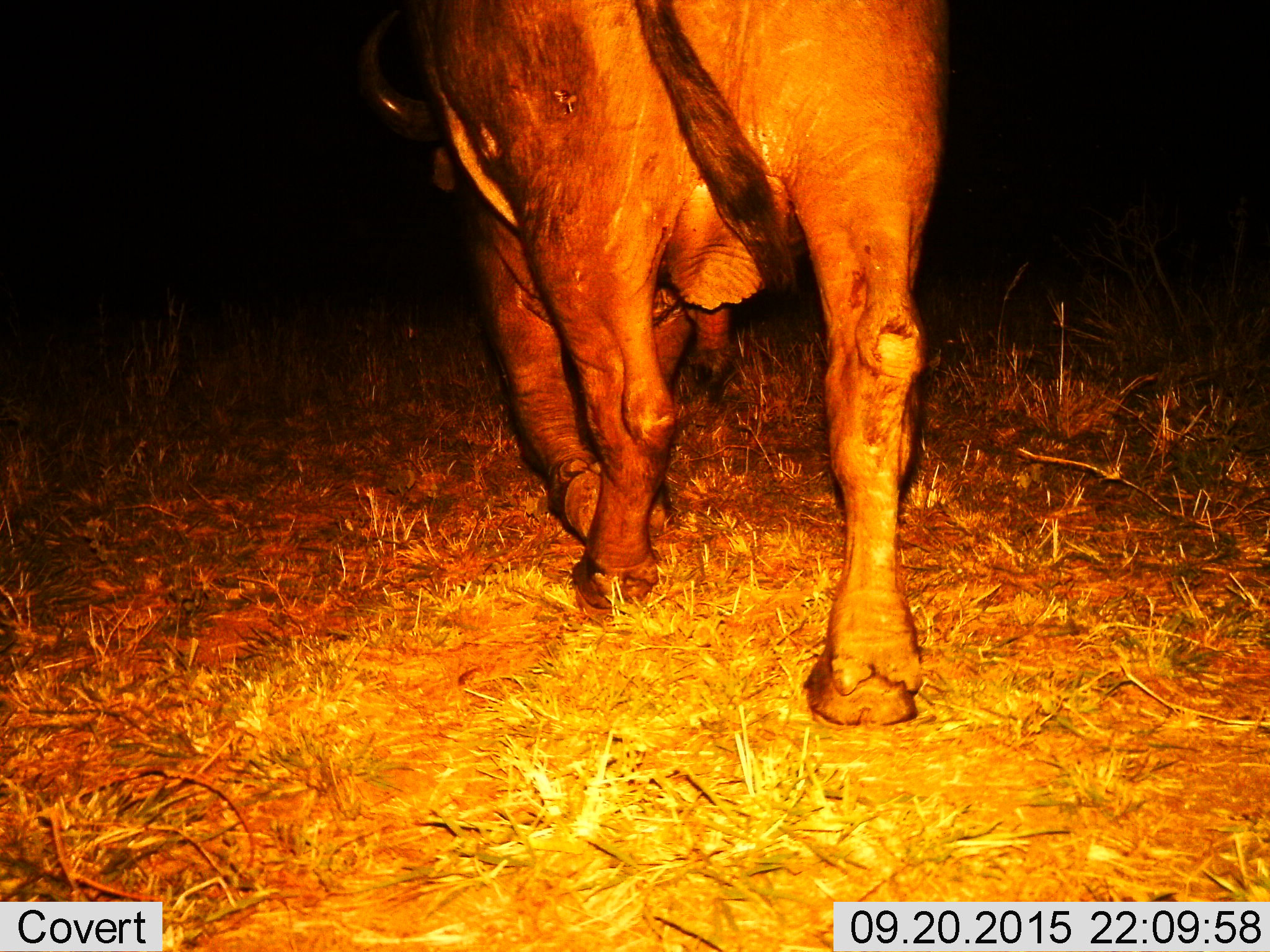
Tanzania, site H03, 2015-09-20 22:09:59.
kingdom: Animalia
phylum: Chordata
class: Mammalia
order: Artiodactyla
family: Bovidae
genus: Syncerus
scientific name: Syncerus caffer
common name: cape buffalo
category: buffalo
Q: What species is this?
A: Buffalo (cape buffalo) (Syncerus caffer).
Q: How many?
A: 1.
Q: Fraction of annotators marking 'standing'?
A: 0%.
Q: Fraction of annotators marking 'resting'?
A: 0%.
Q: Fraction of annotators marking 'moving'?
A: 100%.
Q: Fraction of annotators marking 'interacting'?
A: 0%.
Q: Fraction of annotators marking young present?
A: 0%.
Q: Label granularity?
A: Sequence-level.